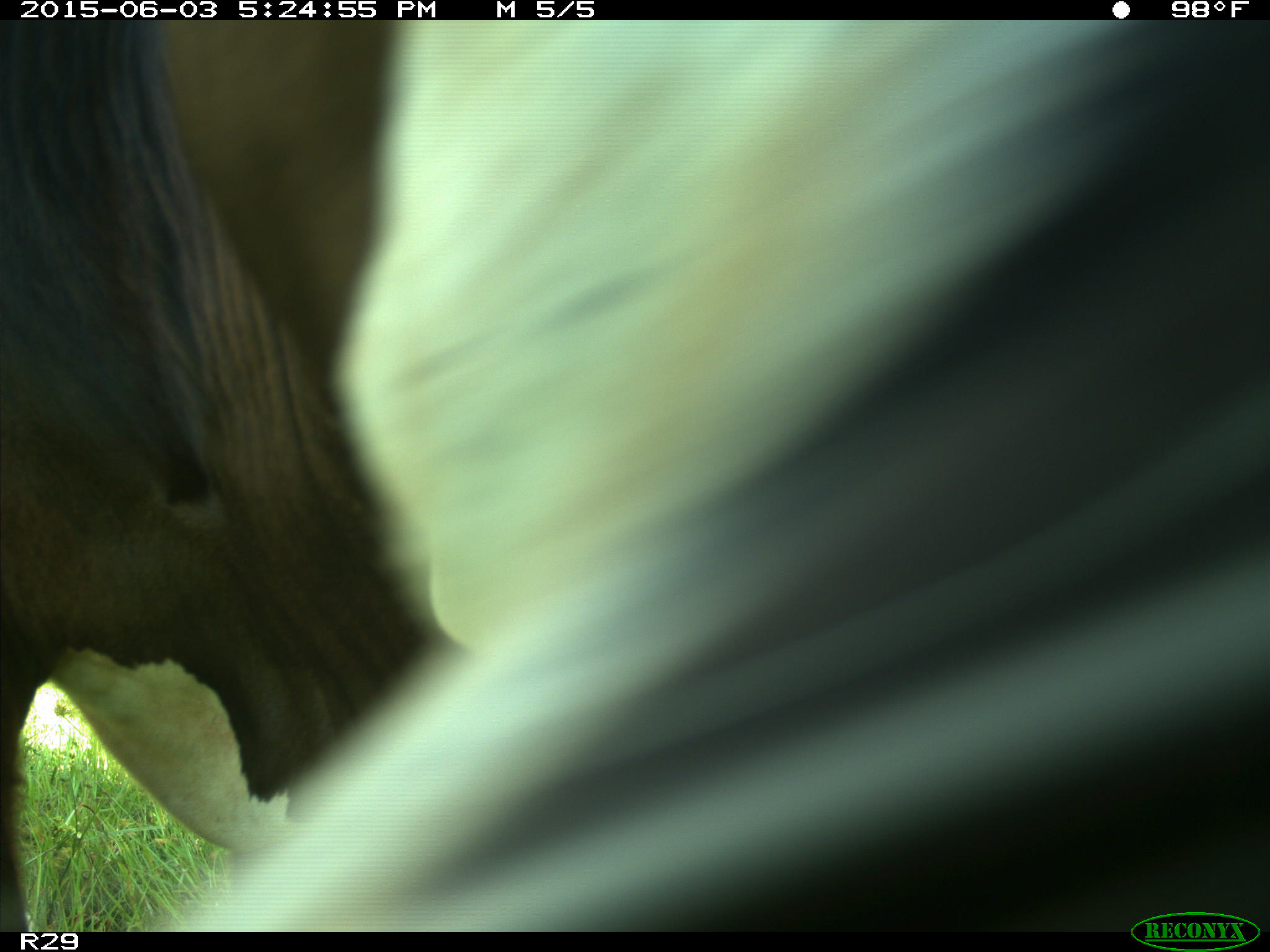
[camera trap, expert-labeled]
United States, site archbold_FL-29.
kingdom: Animalia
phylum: Chordata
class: Mammalia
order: Artiodactyla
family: Bovidae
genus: Bos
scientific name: Bos taurus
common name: domestic cow